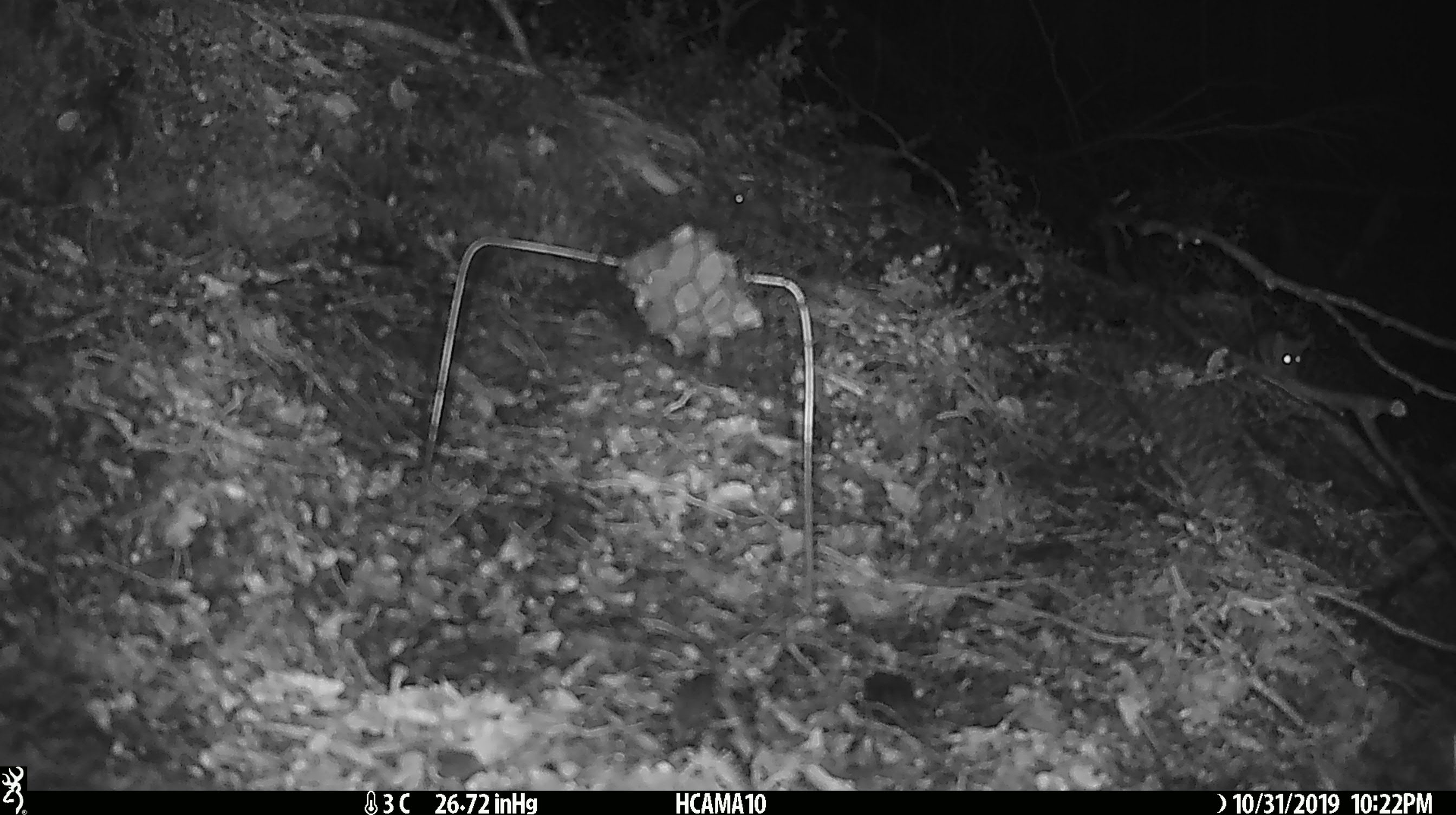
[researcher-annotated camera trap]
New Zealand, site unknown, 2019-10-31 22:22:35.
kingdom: Animalia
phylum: Chordata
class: Mammalia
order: Rodentia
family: Muridae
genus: Mus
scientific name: Mus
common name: mouse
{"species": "mouse (Mus)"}